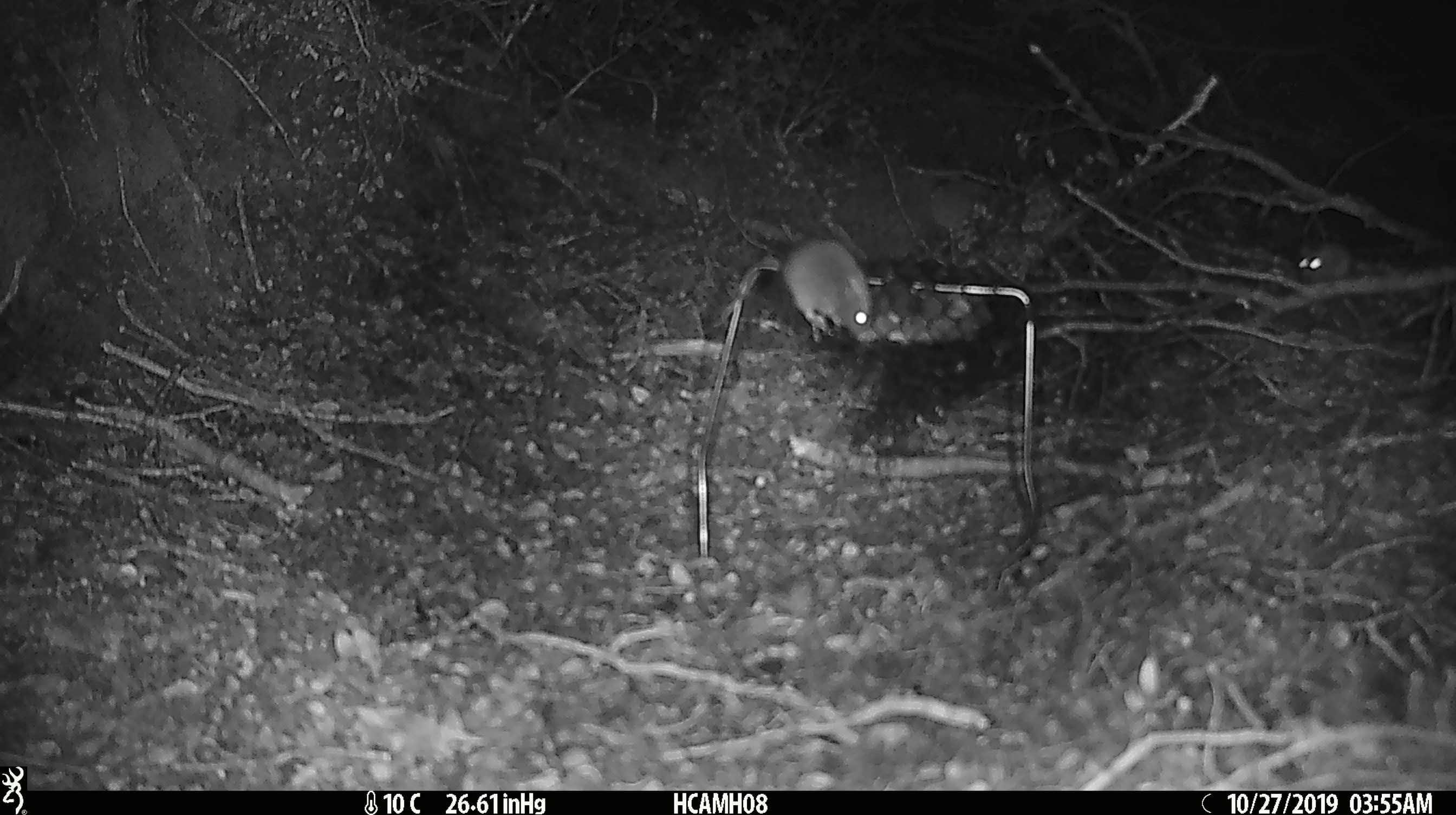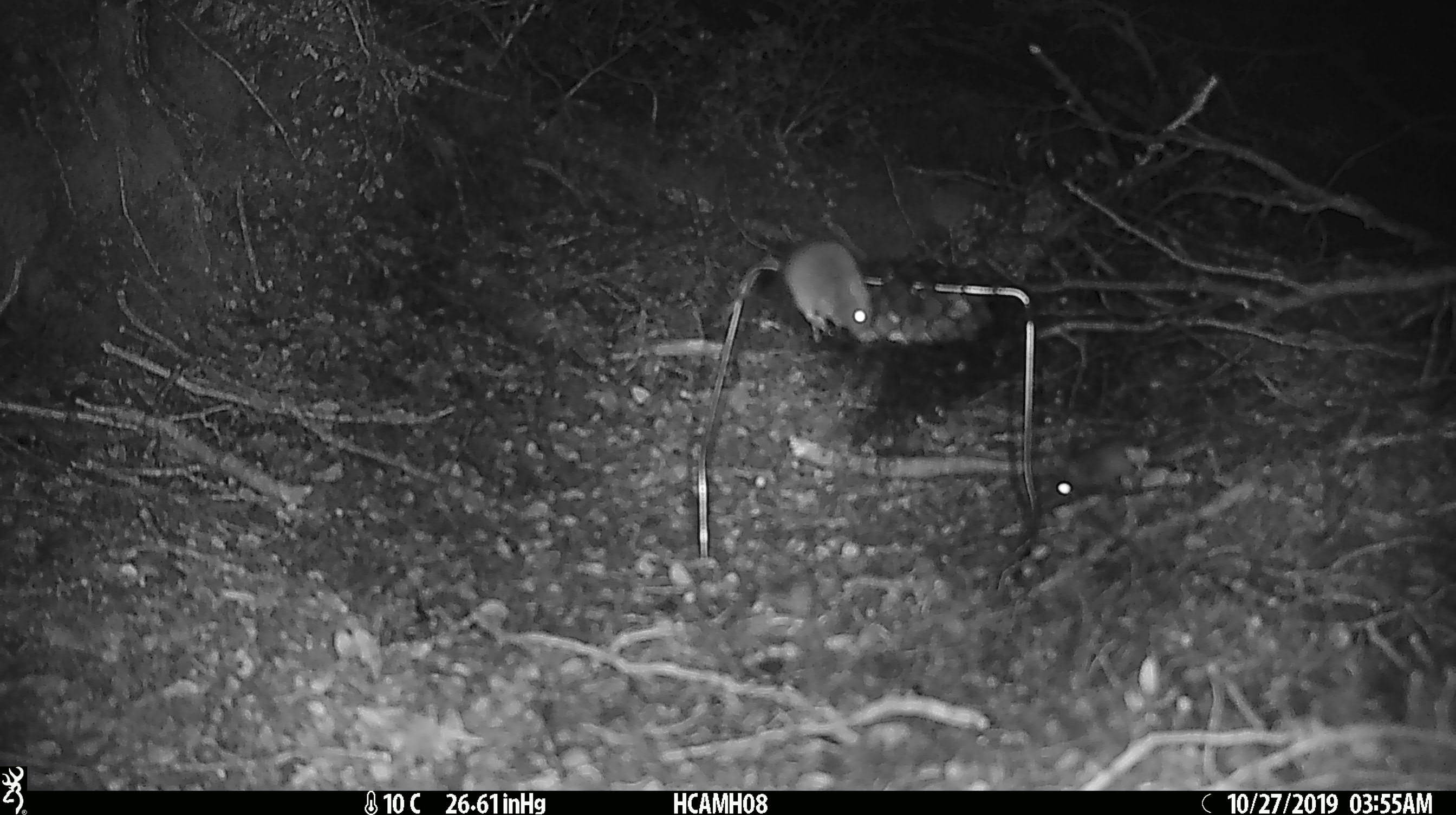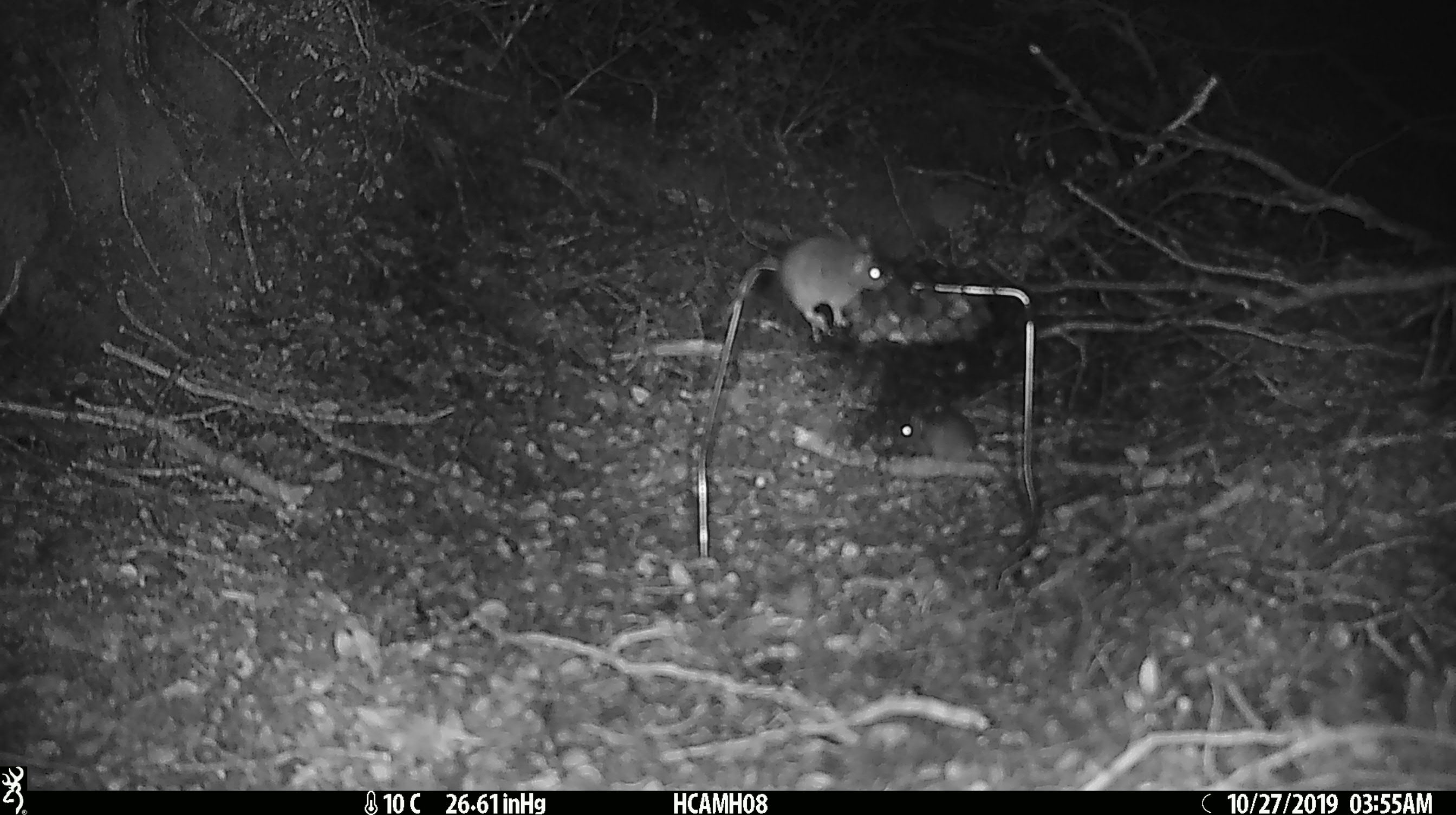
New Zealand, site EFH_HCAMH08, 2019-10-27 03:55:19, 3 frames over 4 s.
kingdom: Animalia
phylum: Chordata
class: Mammalia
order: Rodentia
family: Muridae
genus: Mus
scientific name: Mus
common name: mouse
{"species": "mouse (Mus)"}